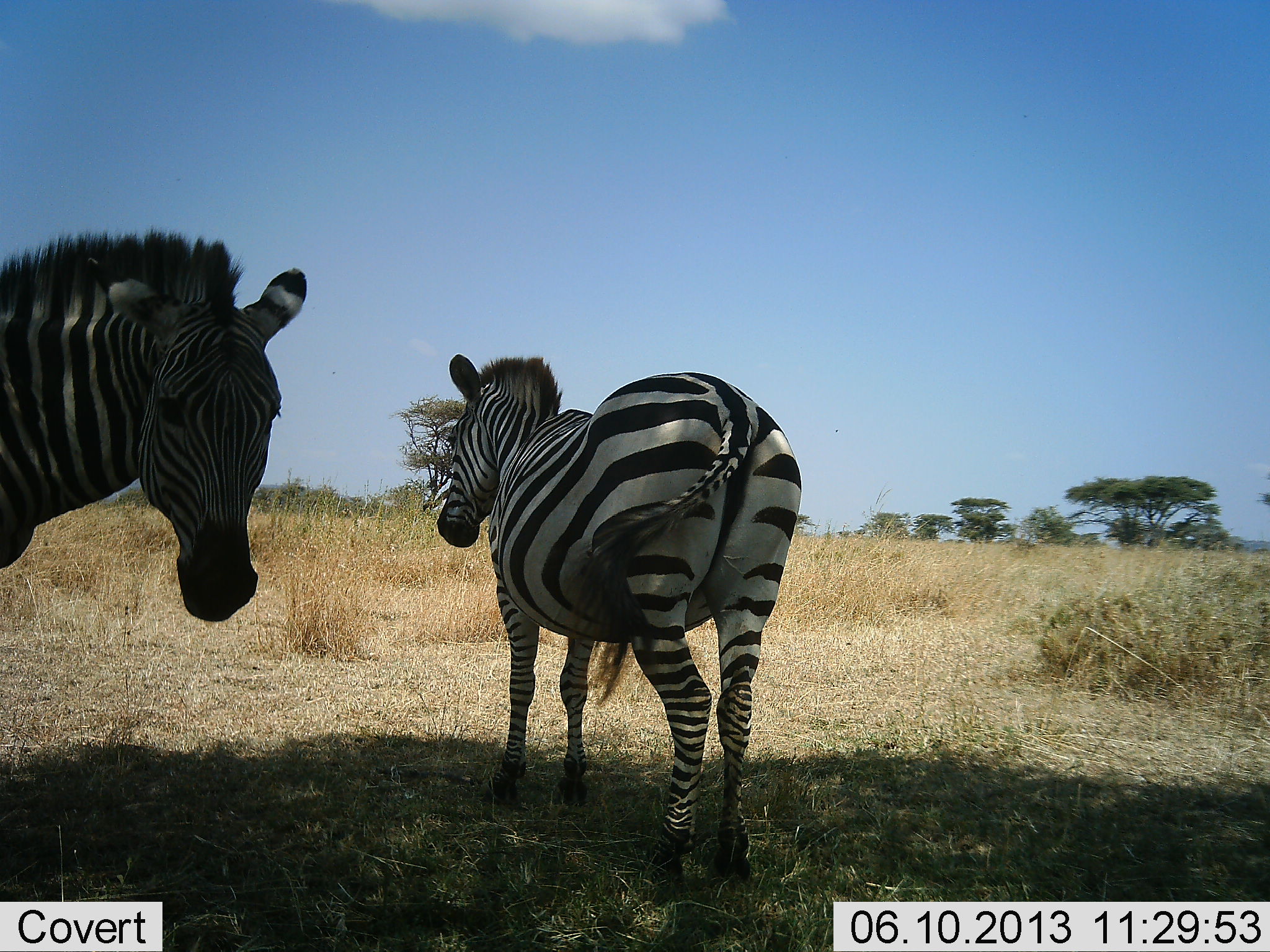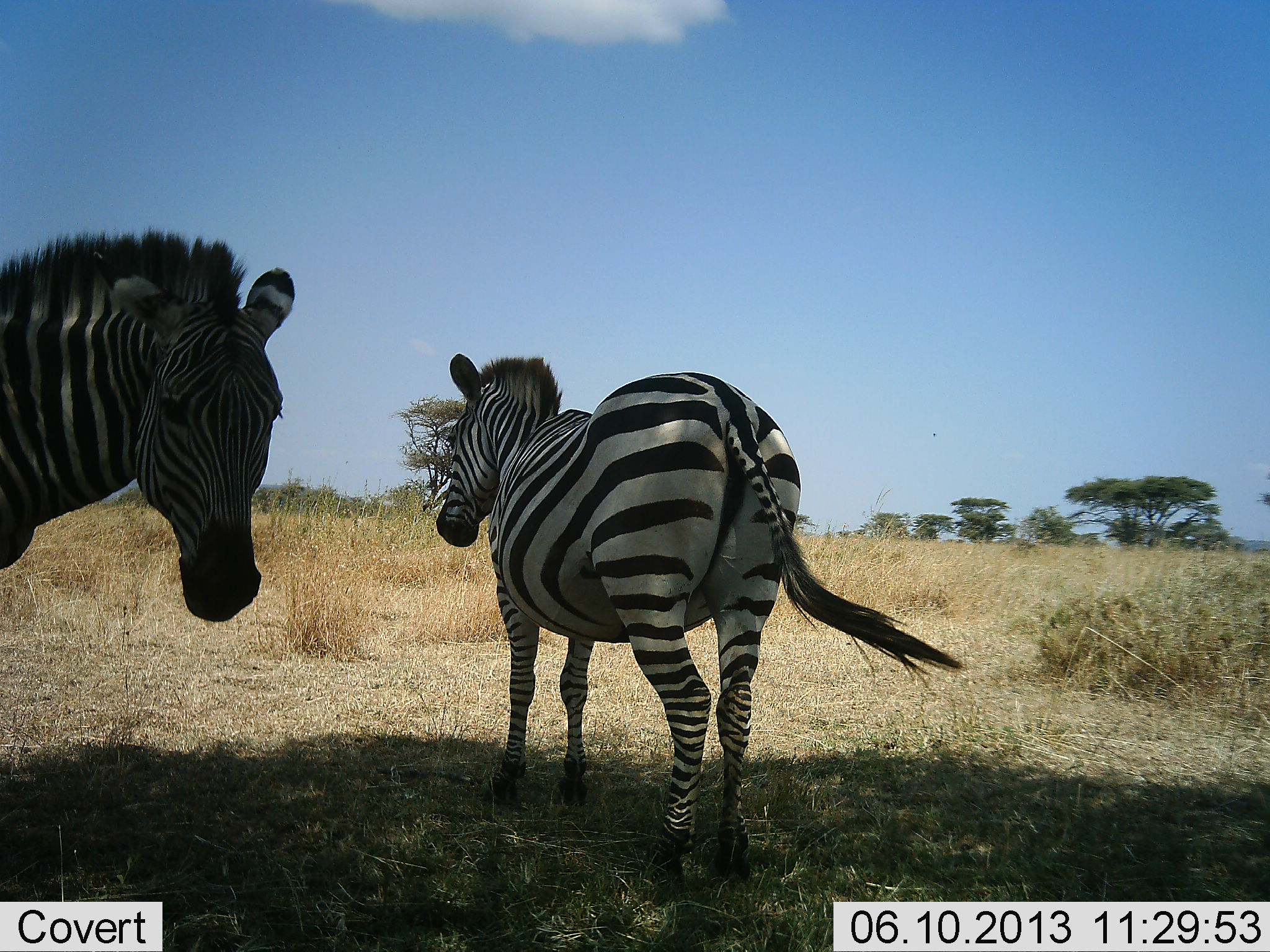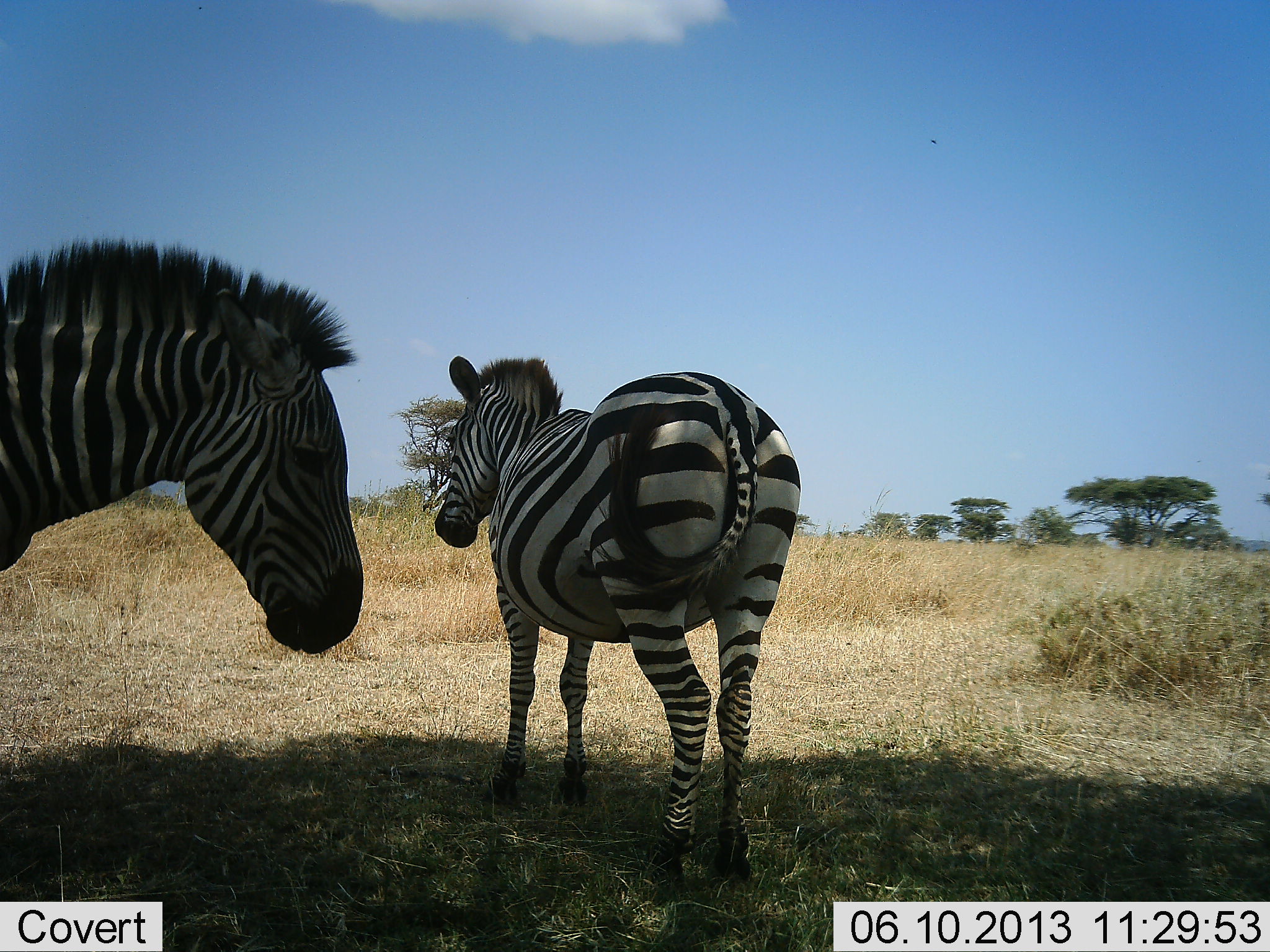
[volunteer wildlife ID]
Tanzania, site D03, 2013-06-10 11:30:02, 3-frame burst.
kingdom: Animalia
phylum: Chordata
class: Mammalia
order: Perissodactyla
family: Equidae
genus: Equus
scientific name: Equus quagga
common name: plains zebra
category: zebra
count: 2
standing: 86%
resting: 3%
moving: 21%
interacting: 3%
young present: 0%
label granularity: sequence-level